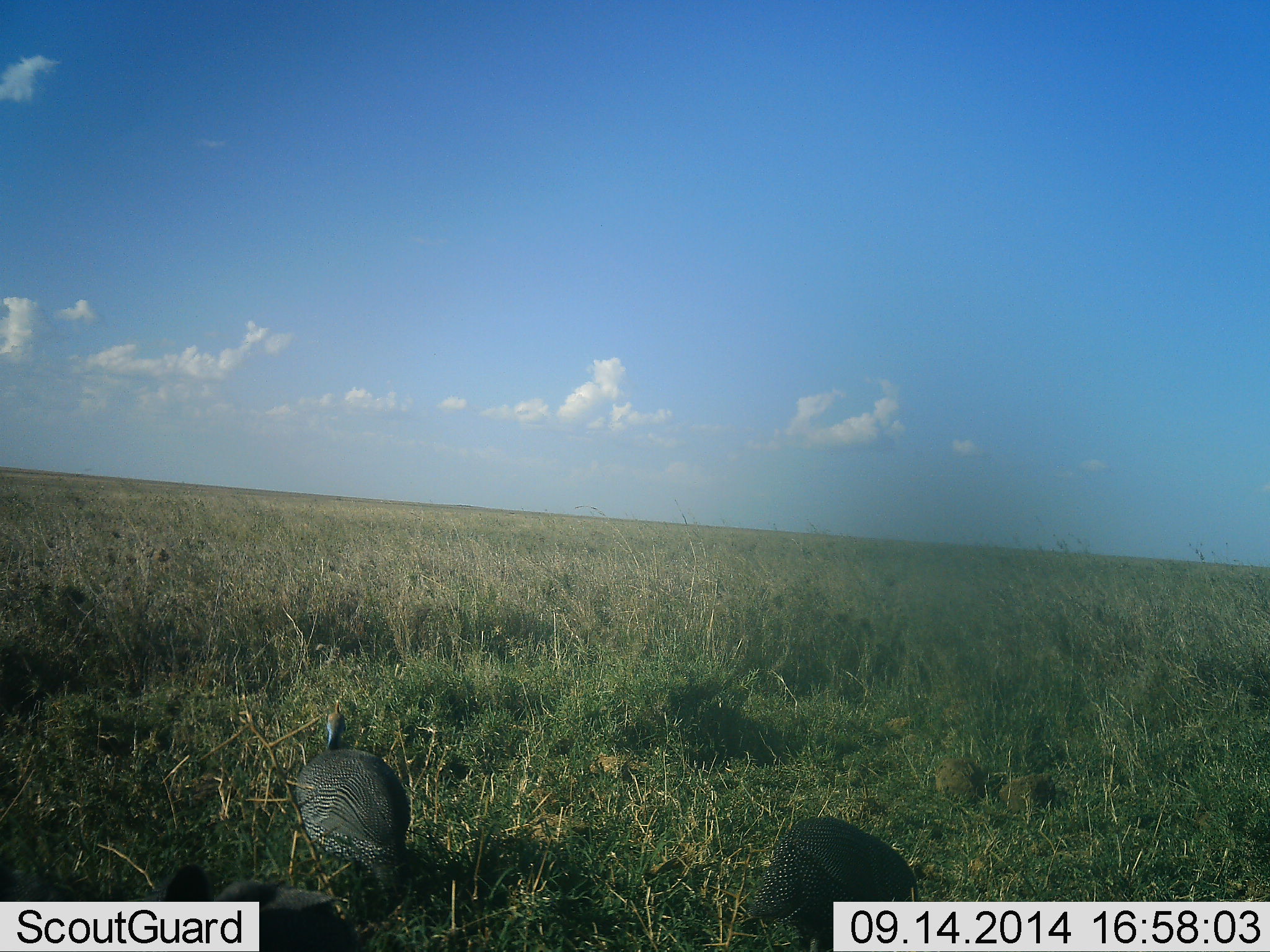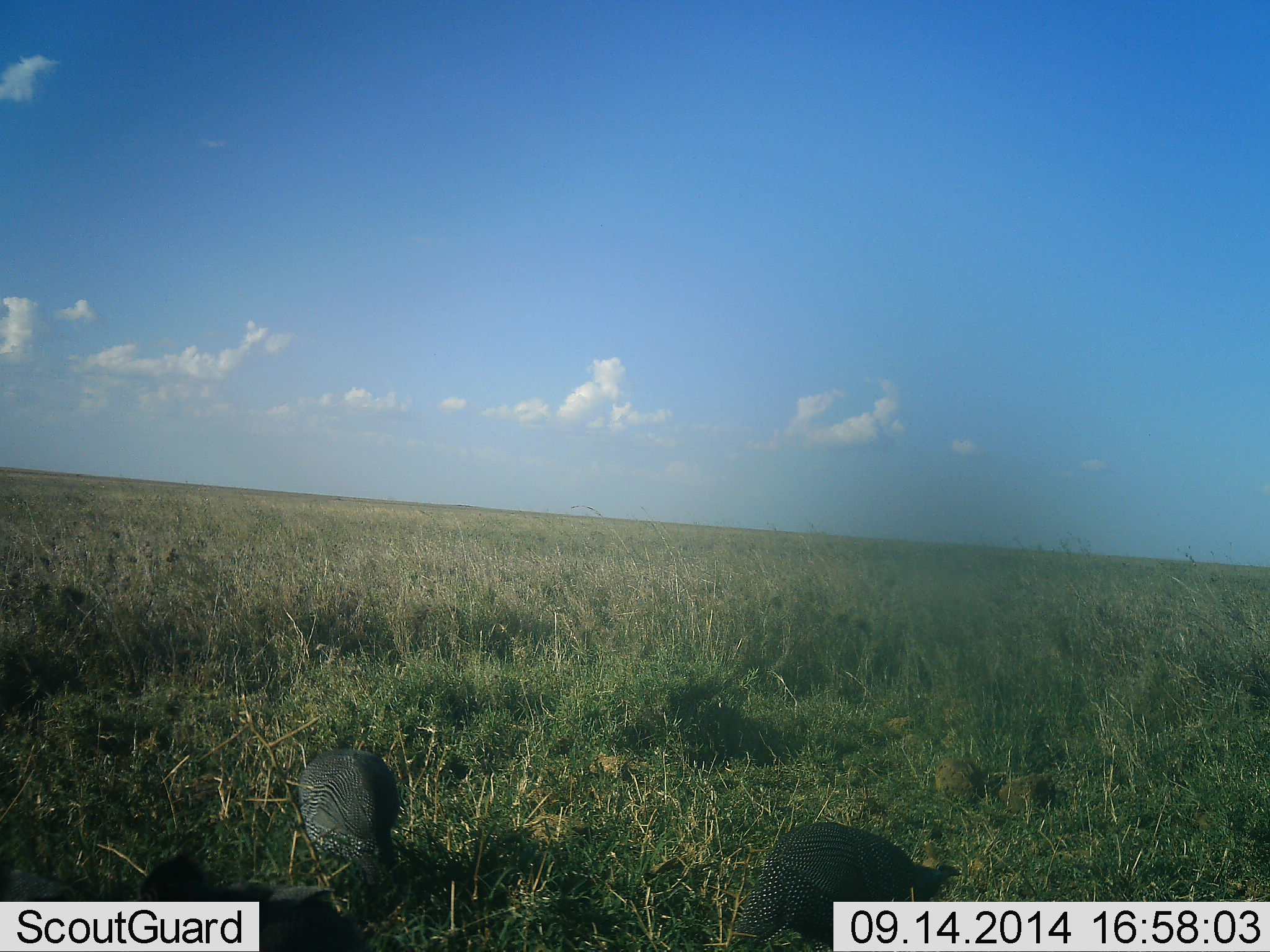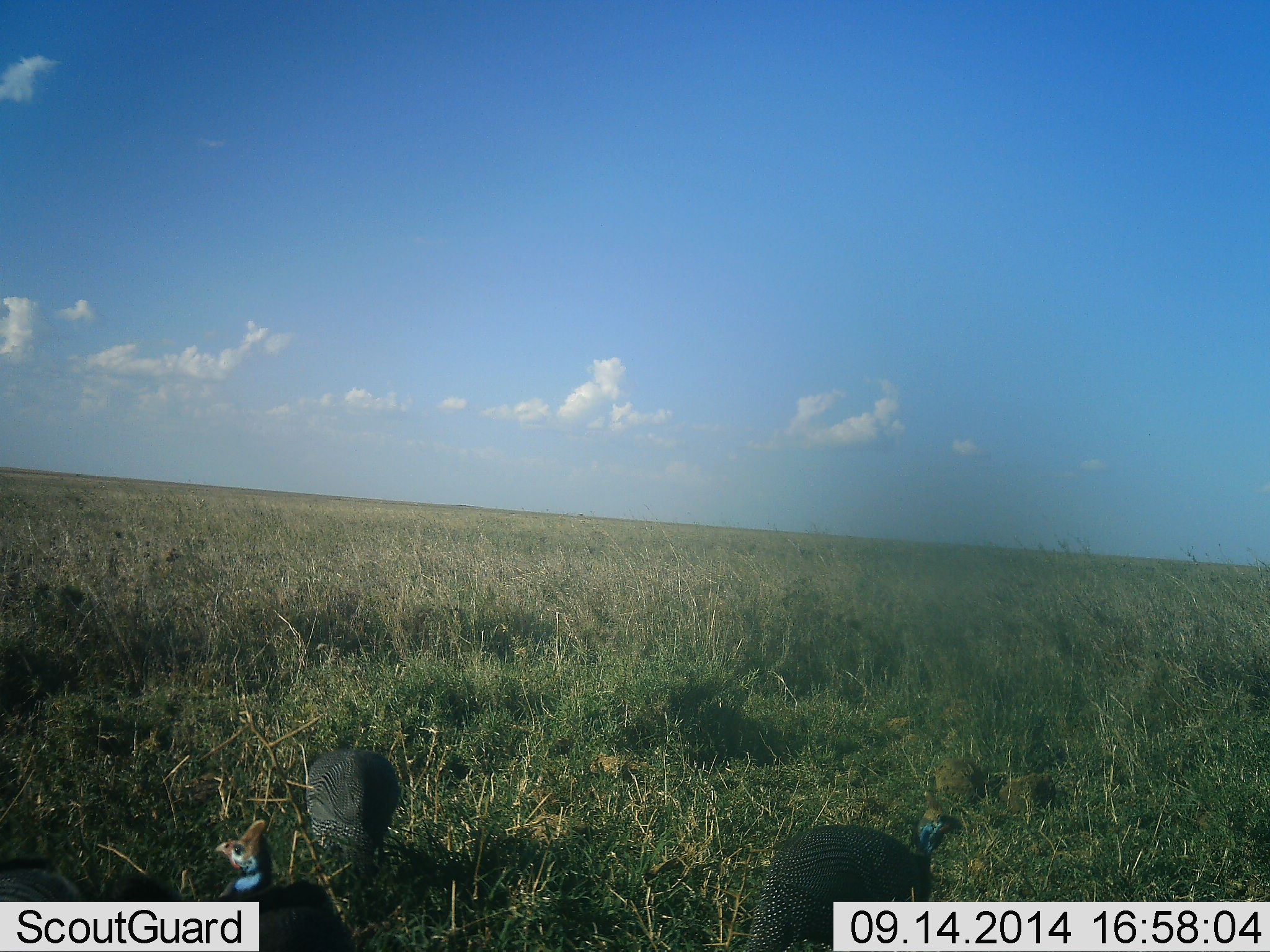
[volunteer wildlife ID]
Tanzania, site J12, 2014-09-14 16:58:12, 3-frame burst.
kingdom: Animalia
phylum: Chordata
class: Aves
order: Galliformes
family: Numididae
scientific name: Numididae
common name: guinea fowl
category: guineafowl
Guineafowl (guinea fowl) (Numididae), count 3. Behavior (volunteer vote fractions): standing 20%, resting 0%, moving 0%, interacting 0%. Young present (vote fraction): 0%. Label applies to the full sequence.